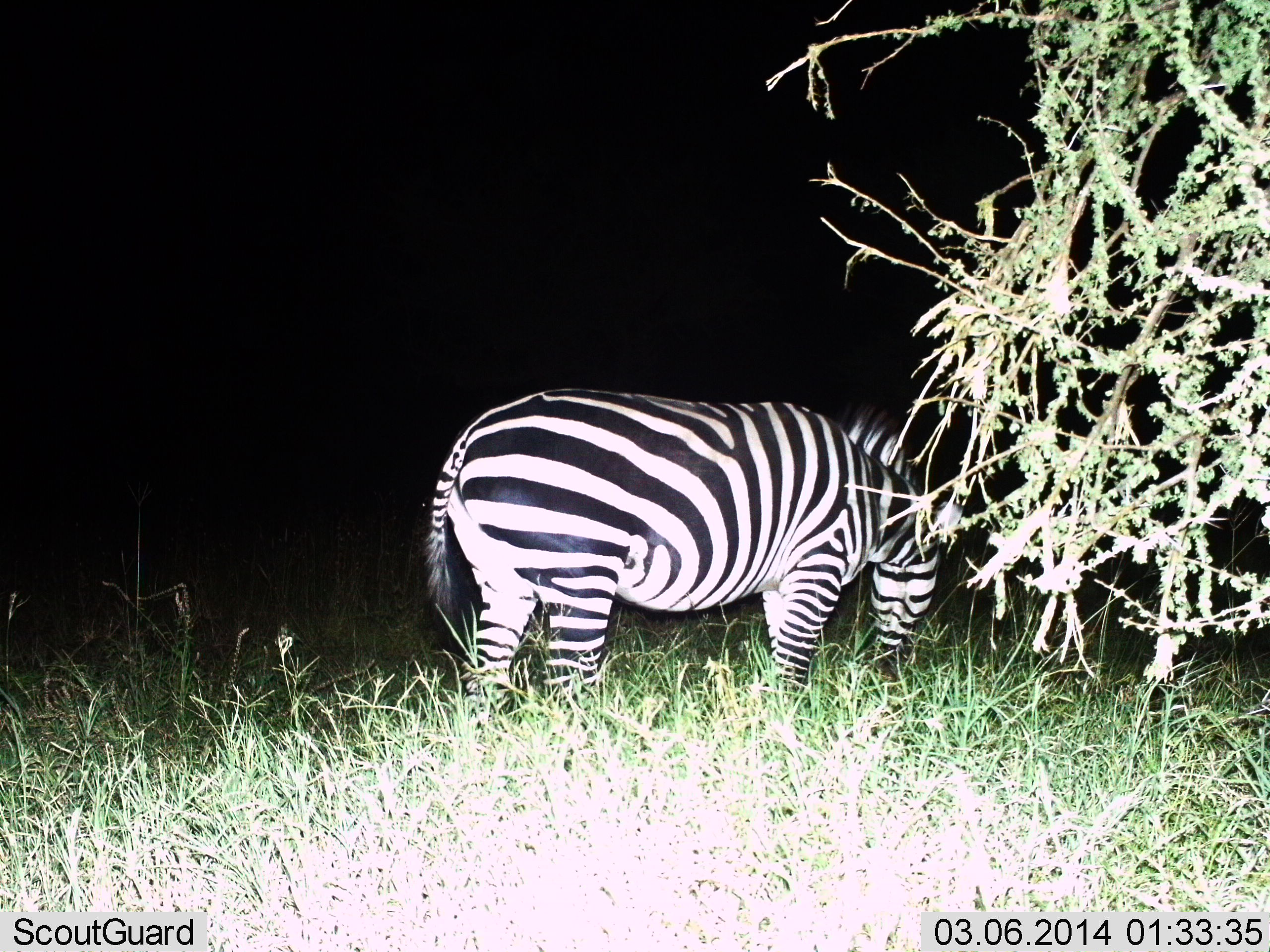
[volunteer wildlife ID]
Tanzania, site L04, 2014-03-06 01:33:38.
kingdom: Animalia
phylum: Chordata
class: Mammalia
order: Perissodactyla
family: Equidae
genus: Equus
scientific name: Equus quagga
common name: plains zebra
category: zebra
Zebra (plains zebra) (Equus quagga), count 1. Behavior (volunteer vote fractions): standing 60%, resting 0%, moving 0%, interacting 0%. Young present (vote fraction): 0%. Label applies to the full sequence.